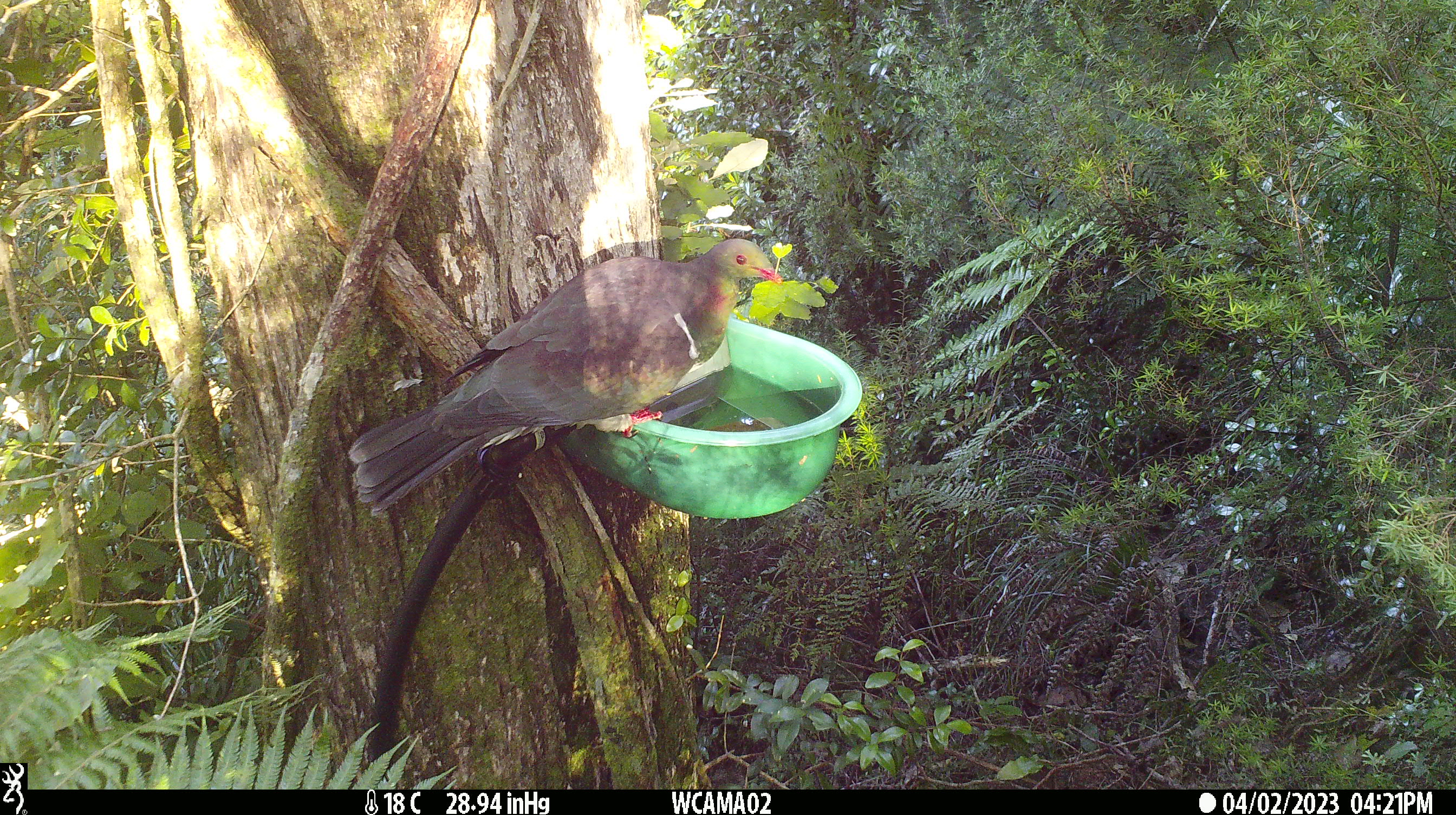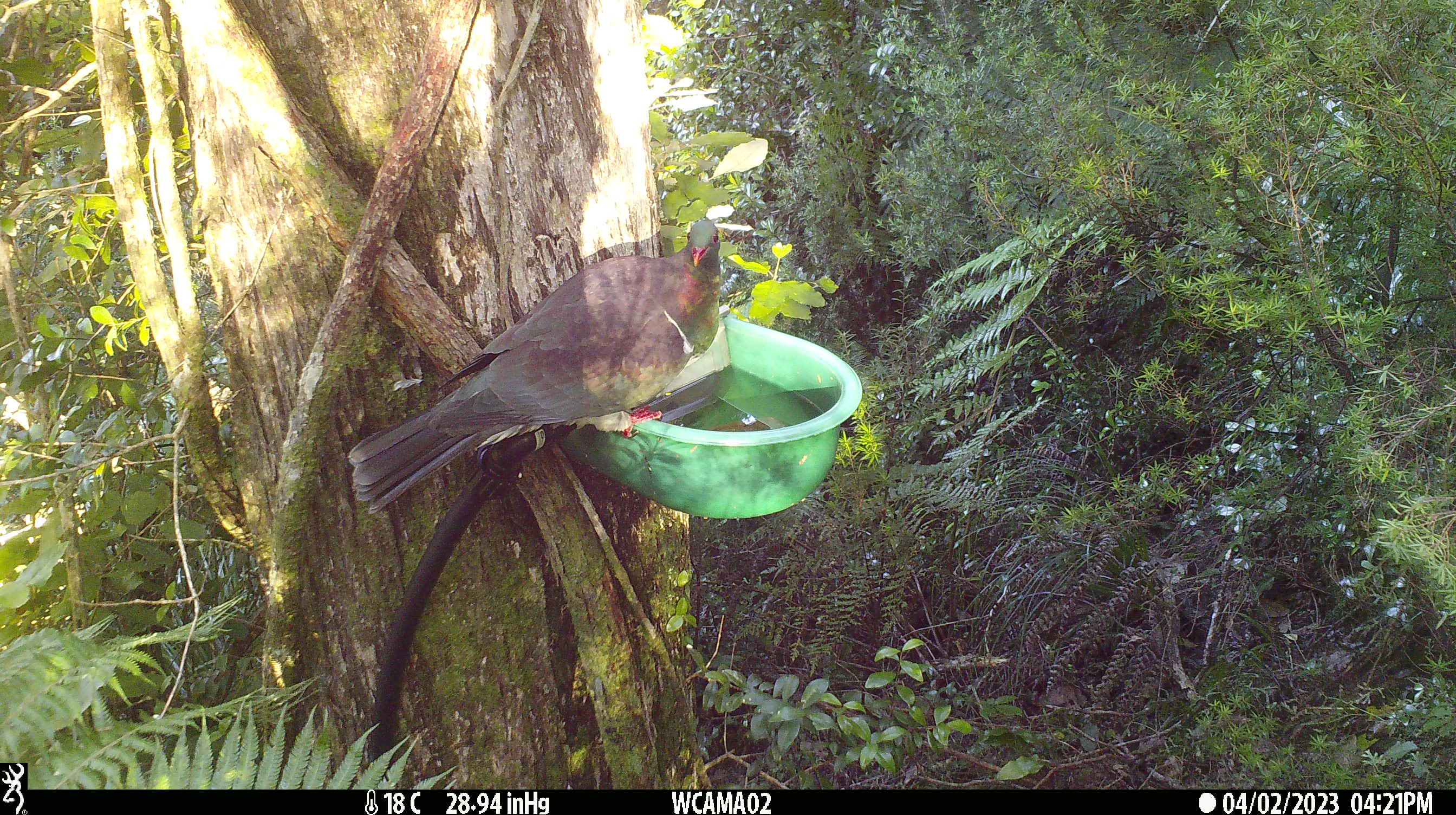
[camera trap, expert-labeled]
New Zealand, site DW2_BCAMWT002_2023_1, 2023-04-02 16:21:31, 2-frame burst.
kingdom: Animalia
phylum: Chordata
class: Aves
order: Columbiformes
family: Columbidae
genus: Hemiphaga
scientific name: Hemiphaga novaeseelandiae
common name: new zealand pigeon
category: kereru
Kereru (new zealand pigeon) (Hemiphaga novaeseelandiae).